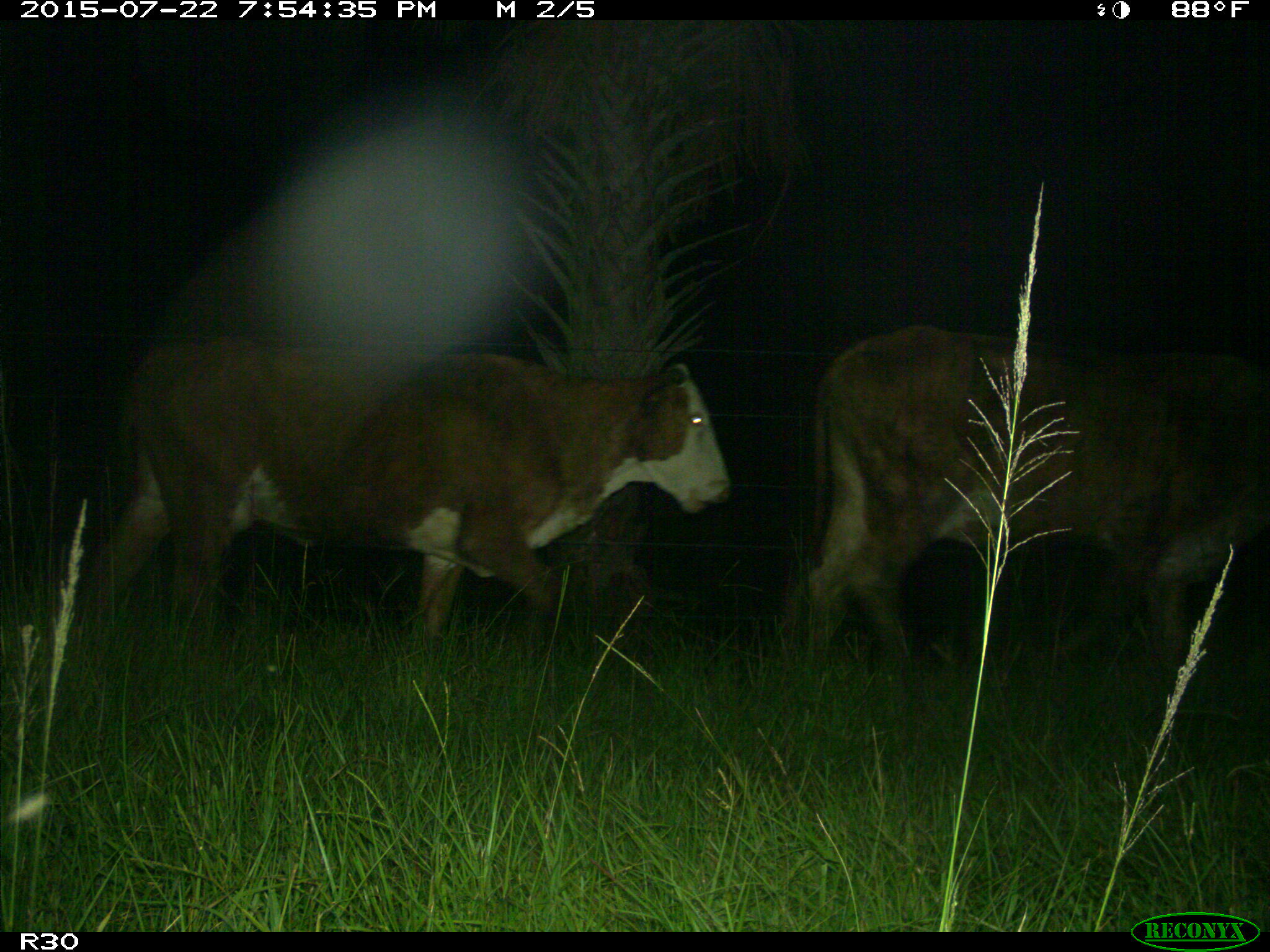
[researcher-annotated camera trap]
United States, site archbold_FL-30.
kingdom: Animalia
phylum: Chordata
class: Mammalia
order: Artiodactyla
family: Bovidae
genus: Bos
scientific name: Bos taurus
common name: domestic cow